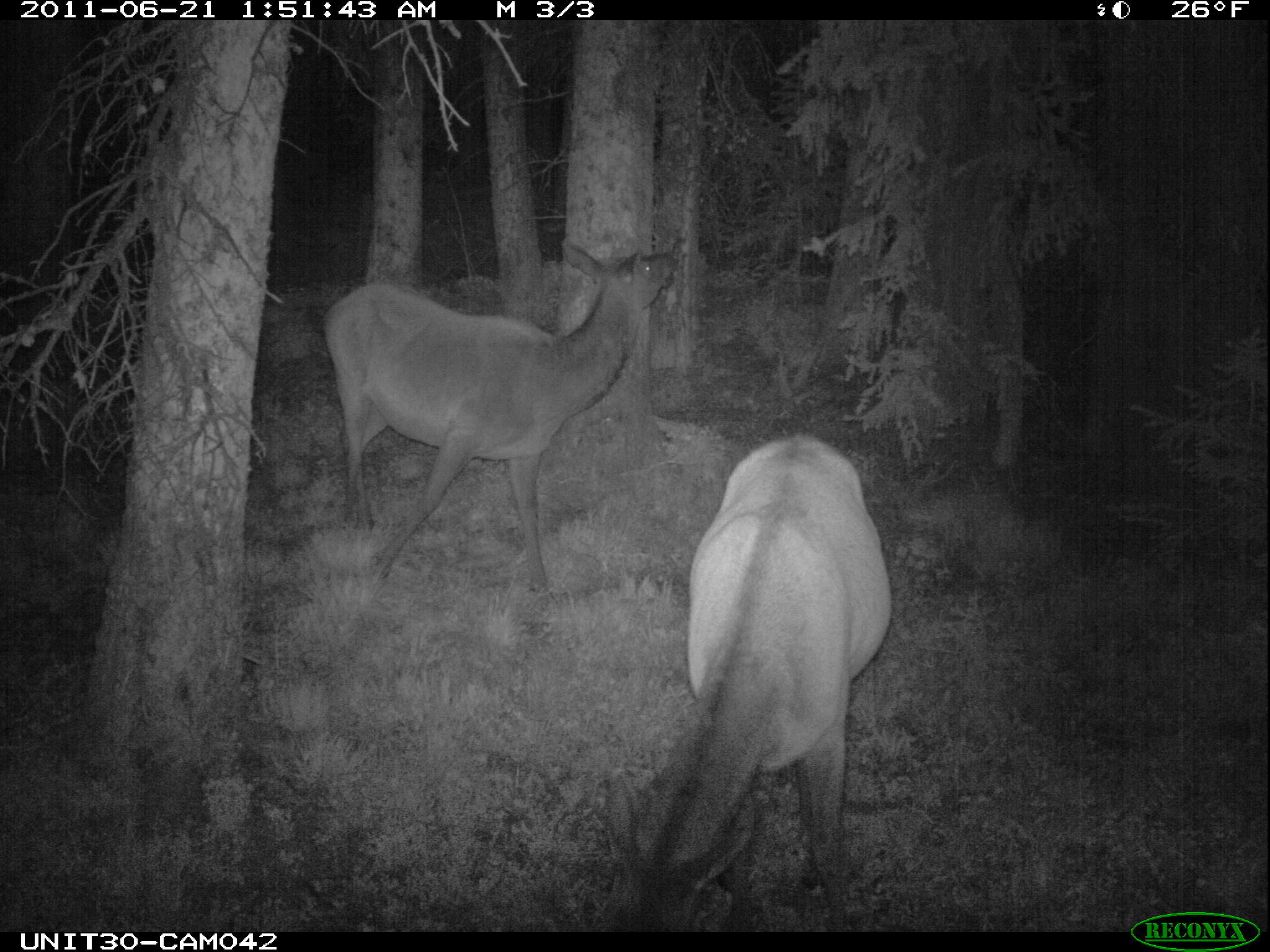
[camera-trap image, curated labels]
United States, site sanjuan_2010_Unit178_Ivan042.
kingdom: Animalia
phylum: Chordata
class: Mammalia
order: Artiodactyla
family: Cervidae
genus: Cervus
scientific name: Cervus elaphus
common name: red deer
Cervus elaphus (red deer).